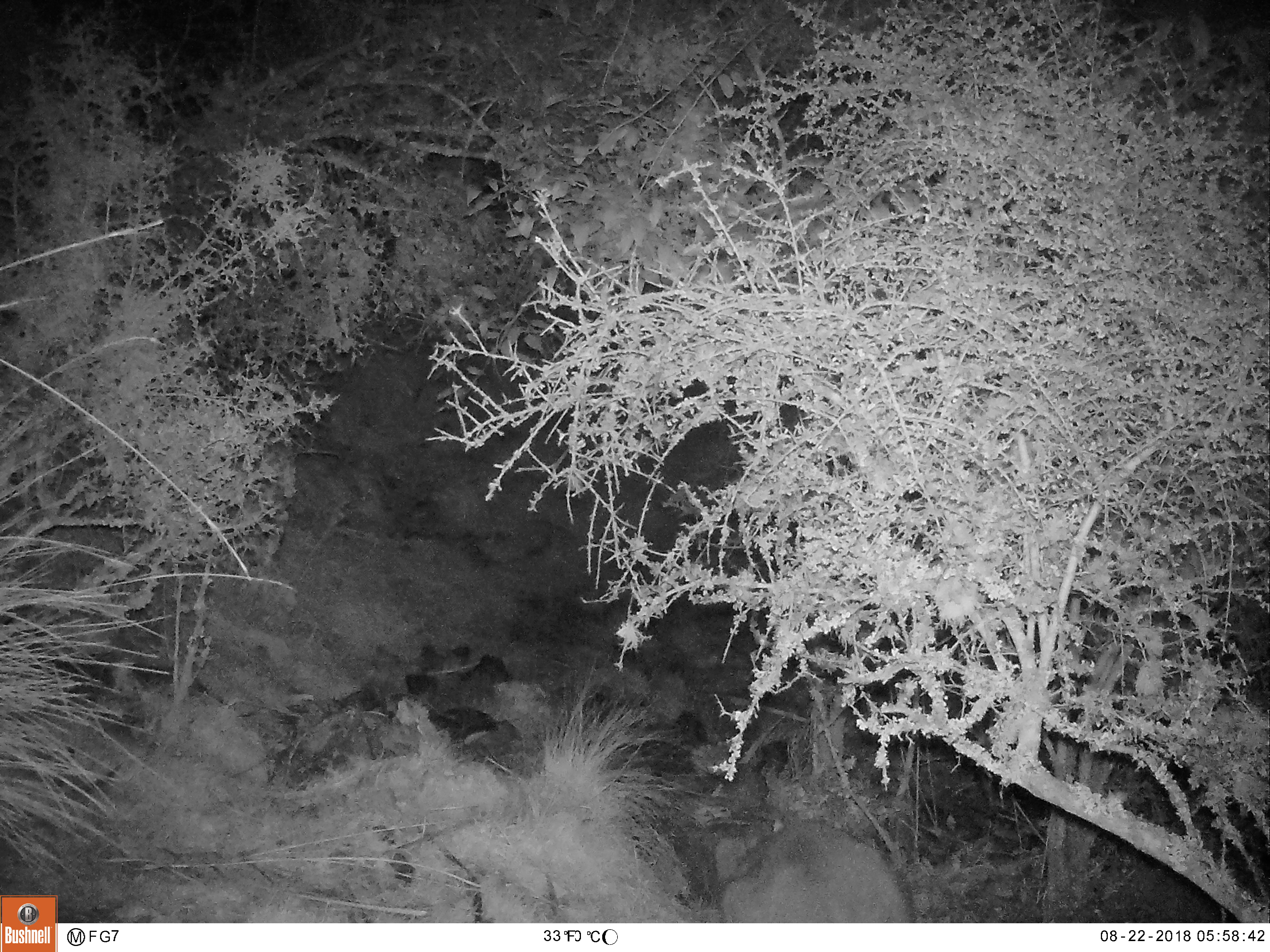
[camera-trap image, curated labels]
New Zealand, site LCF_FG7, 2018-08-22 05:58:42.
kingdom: Animalia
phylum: Chordata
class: Mammalia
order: Diprotodontia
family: Macropodidae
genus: Notamacropus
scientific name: Notamacropus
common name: wallaby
Wallaby (Notamacropus).